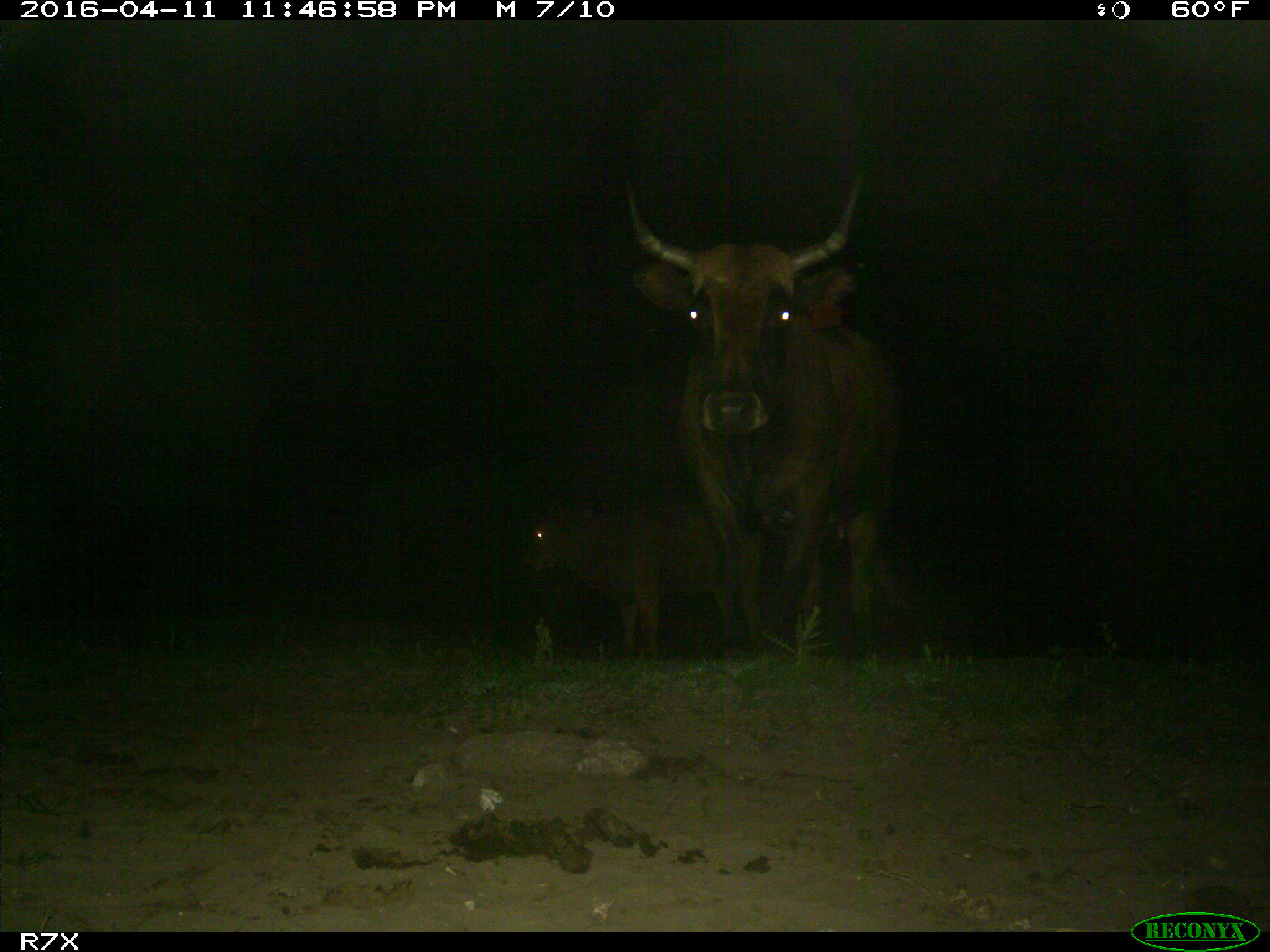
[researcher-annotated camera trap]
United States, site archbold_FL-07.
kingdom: Animalia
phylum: Chordata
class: Mammalia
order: Artiodactyla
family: Bovidae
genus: Bos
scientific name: Bos taurus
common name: domestic cow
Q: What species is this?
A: Bos taurus (domestic cow).